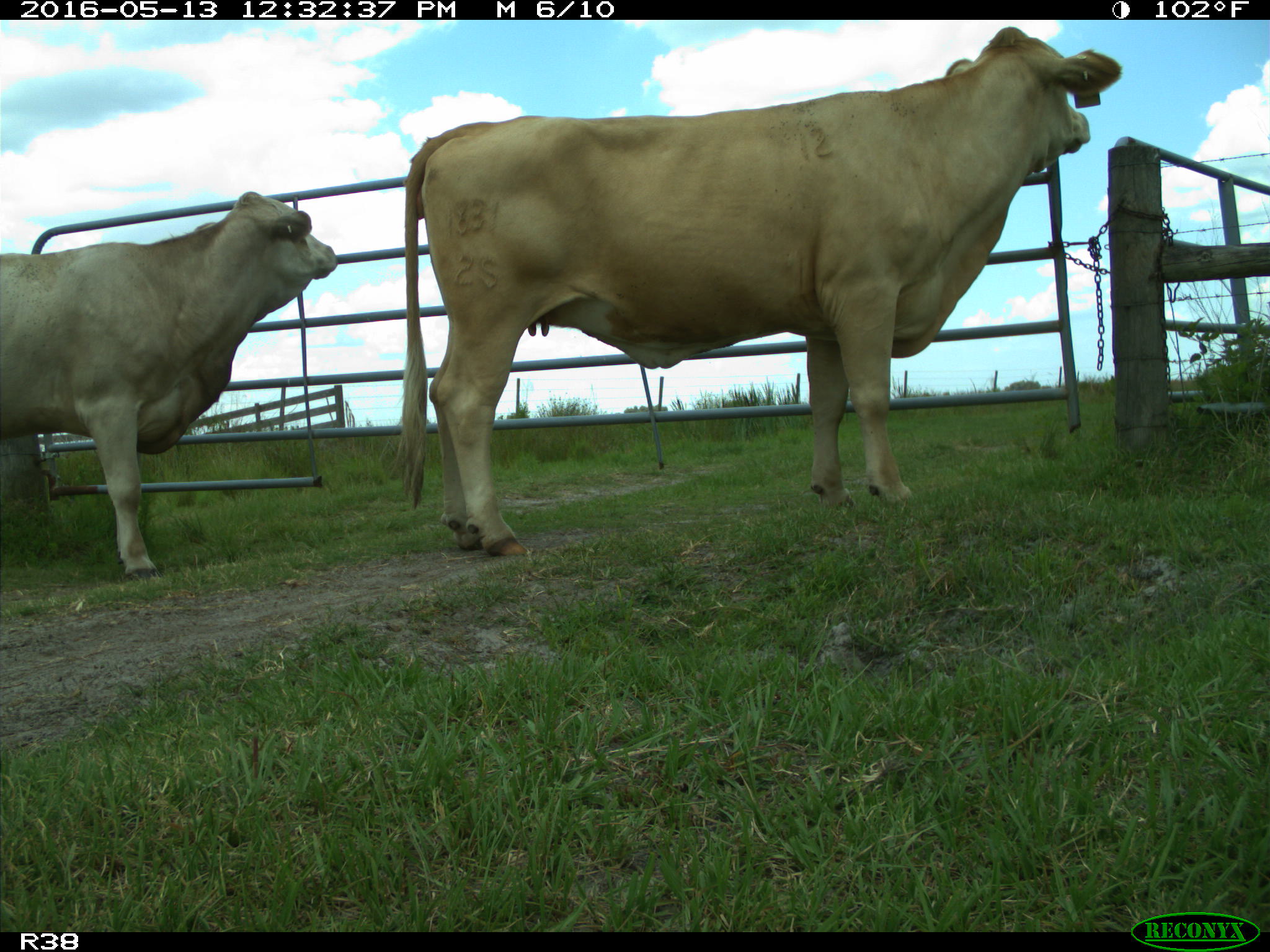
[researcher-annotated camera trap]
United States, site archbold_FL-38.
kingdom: Animalia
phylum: Chordata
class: Mammalia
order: Artiodactyla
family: Bovidae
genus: Bos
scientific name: Bos taurus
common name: domestic cow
Bos taurus (domestic cow).